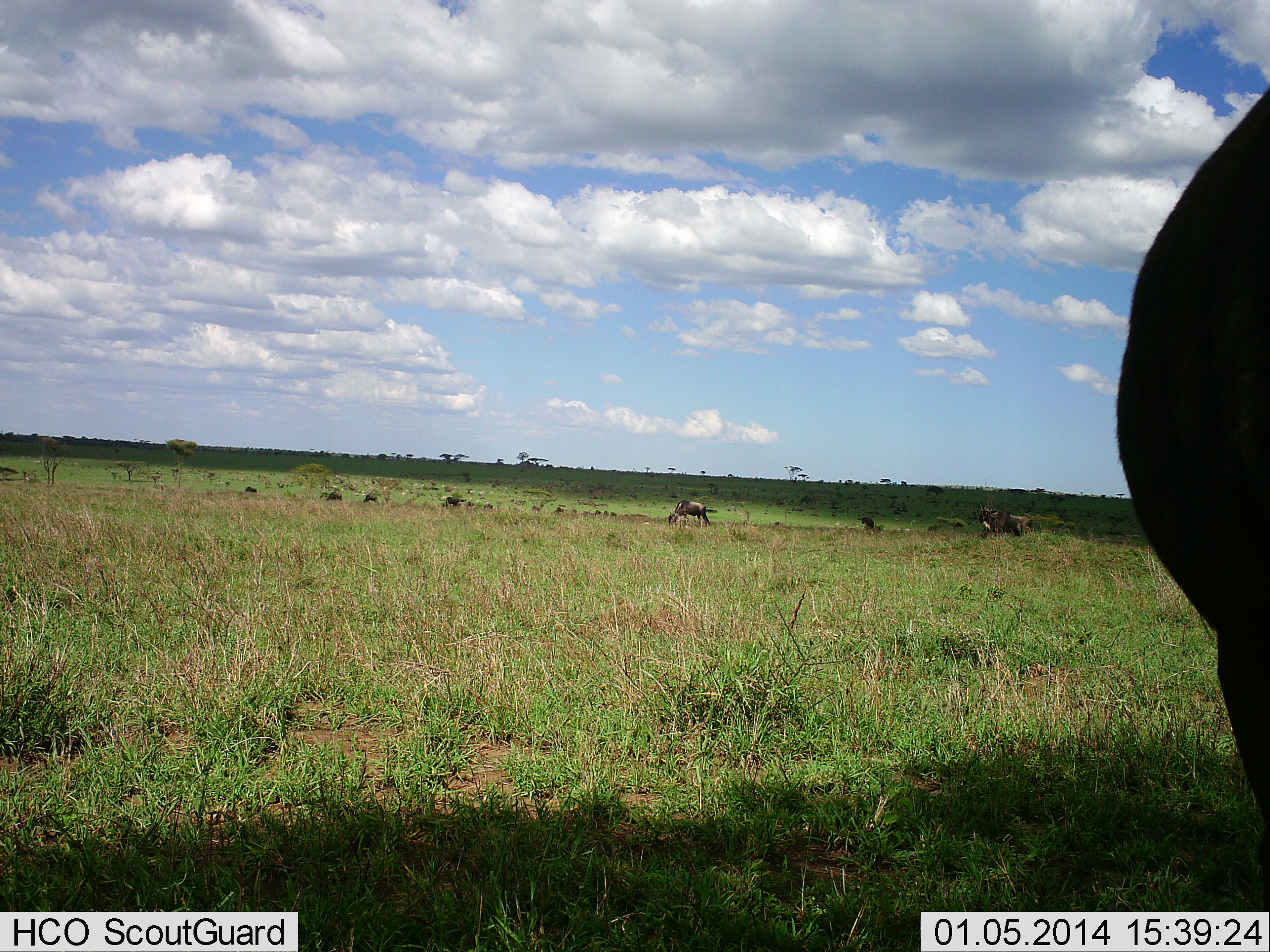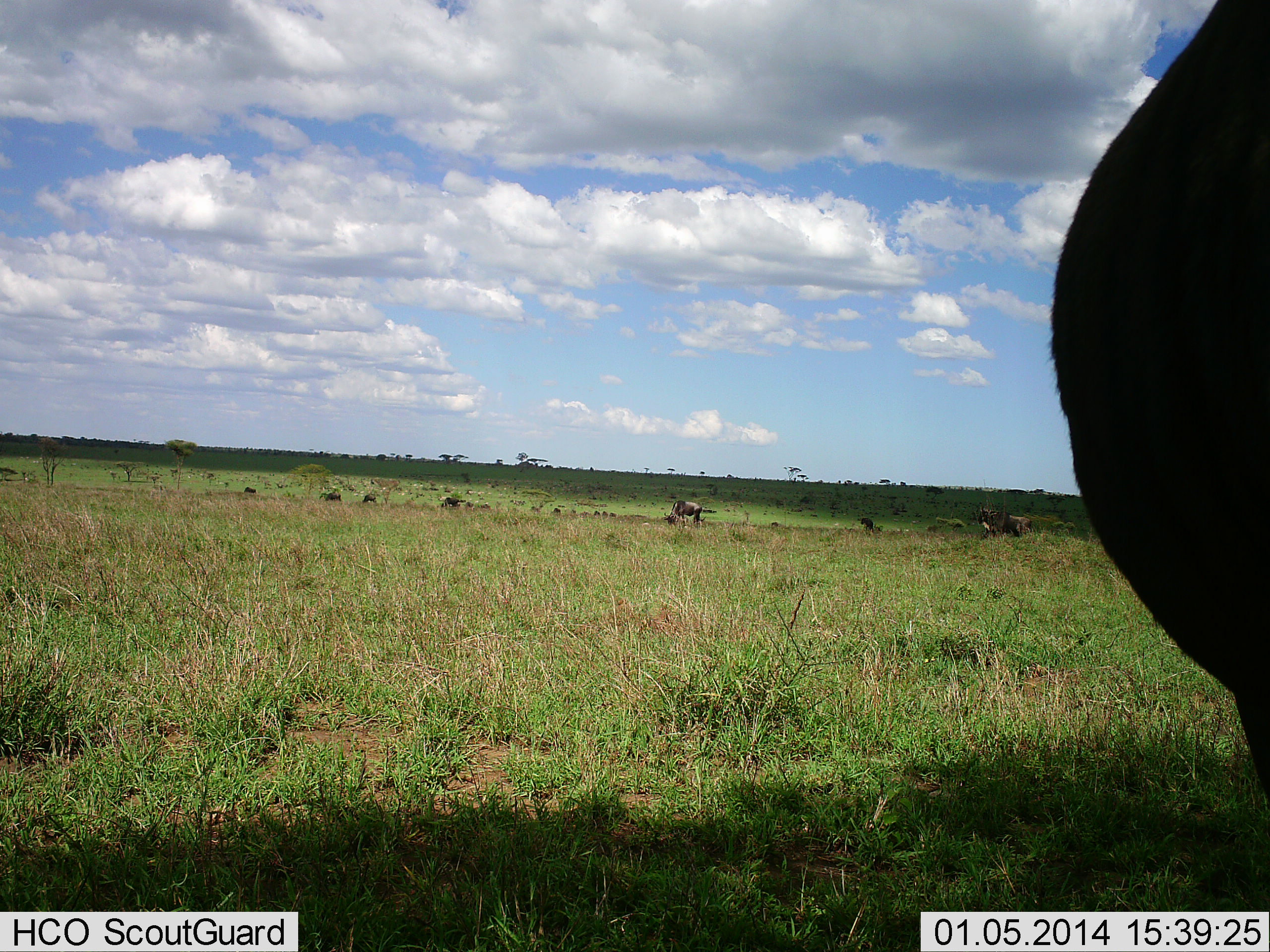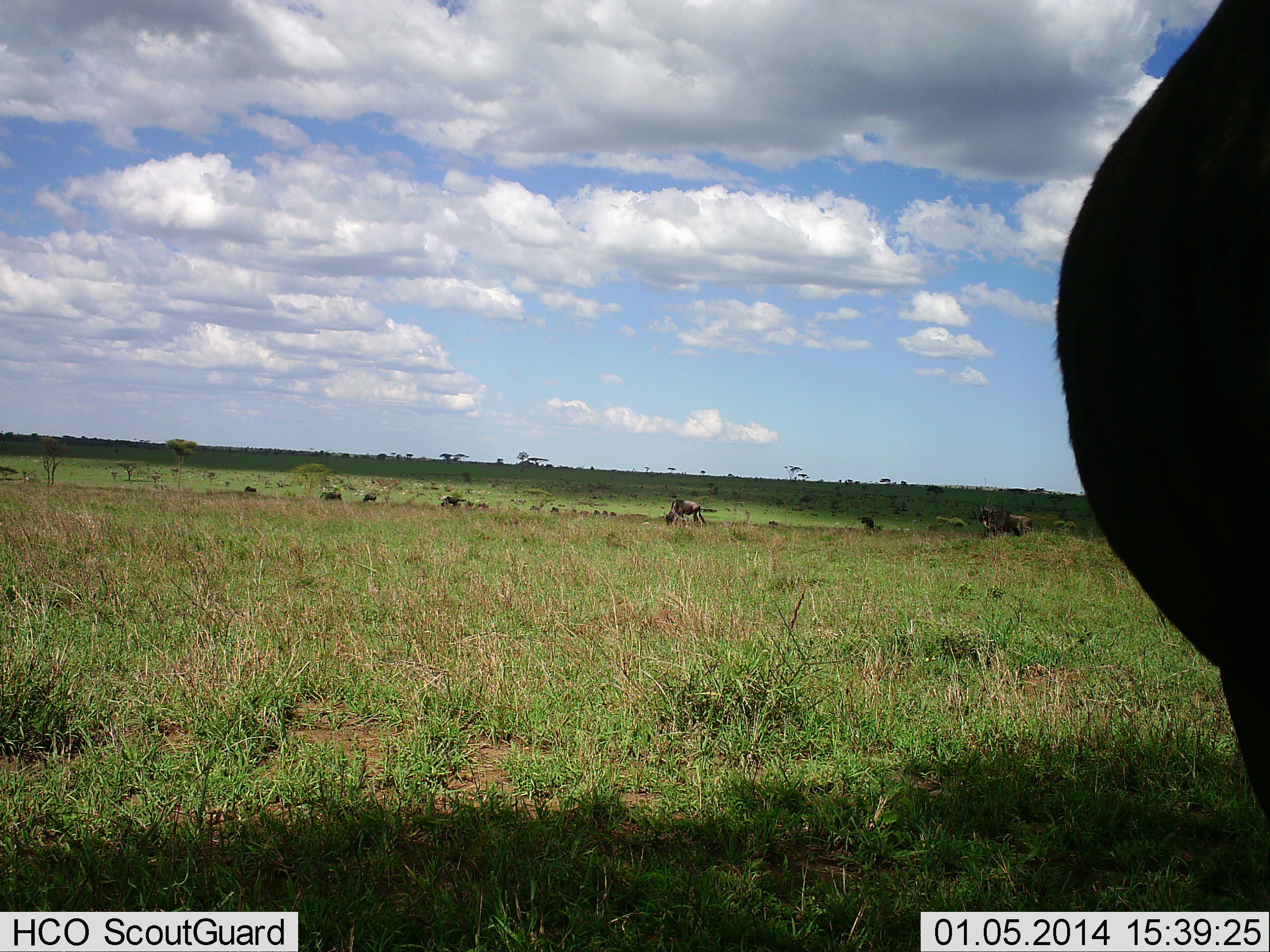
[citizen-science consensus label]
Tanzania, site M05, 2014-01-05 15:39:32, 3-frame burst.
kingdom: Animalia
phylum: Chordata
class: Mammalia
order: Artiodactyla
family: Bovidae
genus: Connochaetes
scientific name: Connochaetes taurinus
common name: blue wildebeest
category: wildebeest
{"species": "wildebeest (blue wildebeest) (Connochaetes taurinus)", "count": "8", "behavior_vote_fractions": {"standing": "50%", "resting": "0%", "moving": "50%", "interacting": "0%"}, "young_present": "0%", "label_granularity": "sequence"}